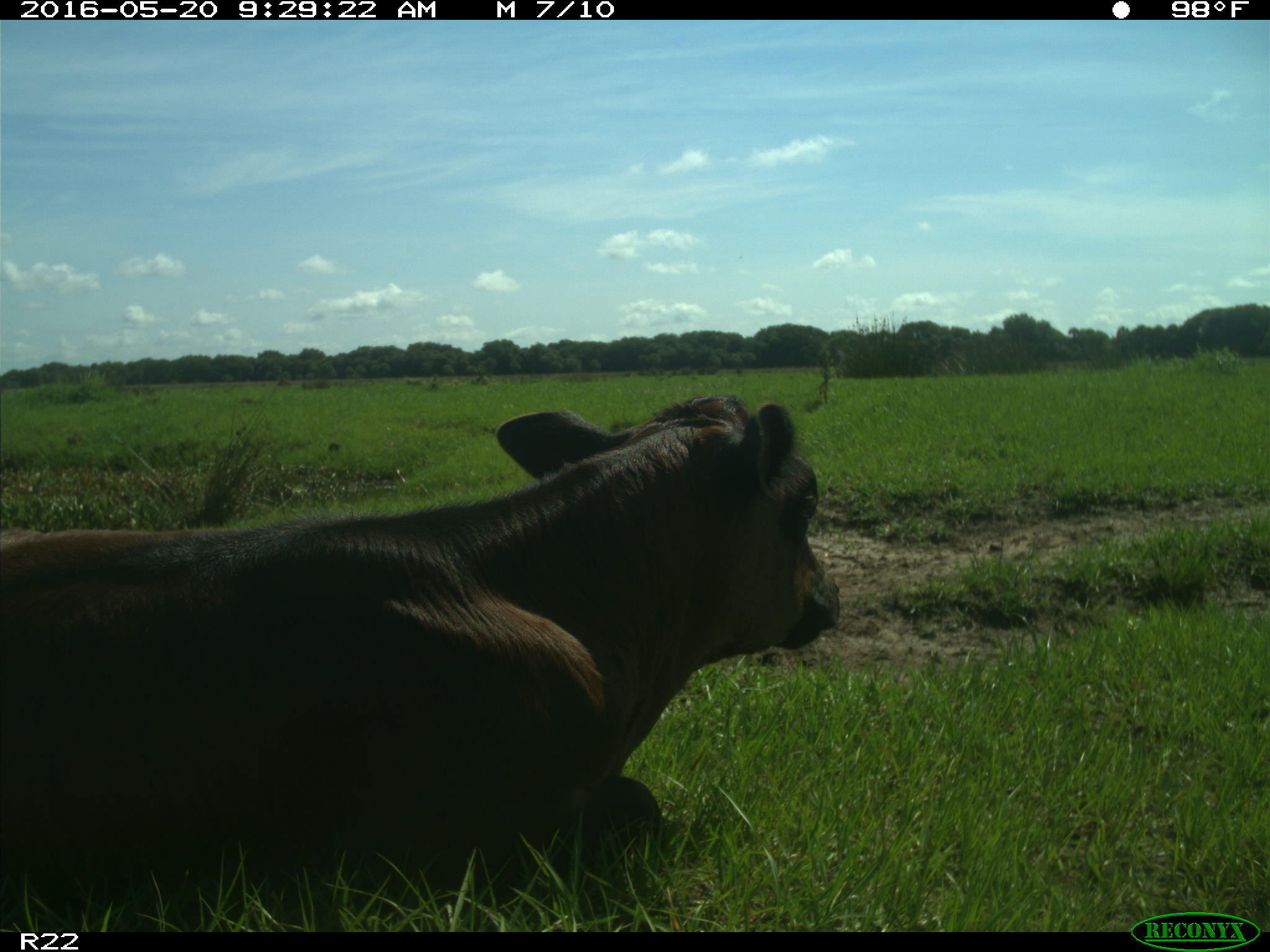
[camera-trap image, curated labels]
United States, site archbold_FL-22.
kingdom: Animalia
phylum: Chordata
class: Mammalia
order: Artiodactyla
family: Bovidae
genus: Bos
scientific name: Bos taurus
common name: domestic cow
Bos taurus (domestic cow).